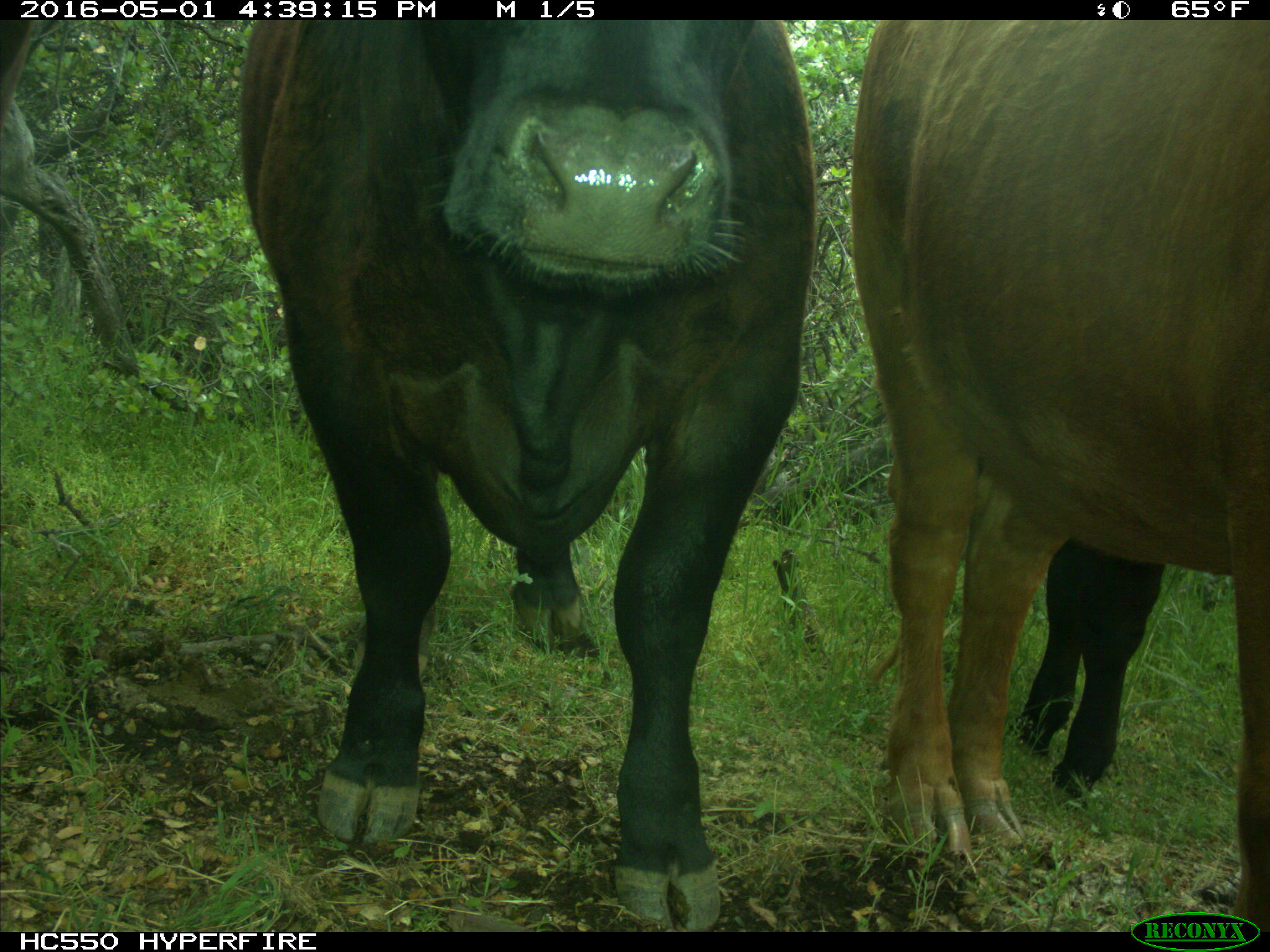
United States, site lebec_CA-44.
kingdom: Animalia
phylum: Chordata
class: Mammalia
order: Artiodactyla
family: Bovidae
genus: Bos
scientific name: Bos taurus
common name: domestic cow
Bos taurus (domestic cow).